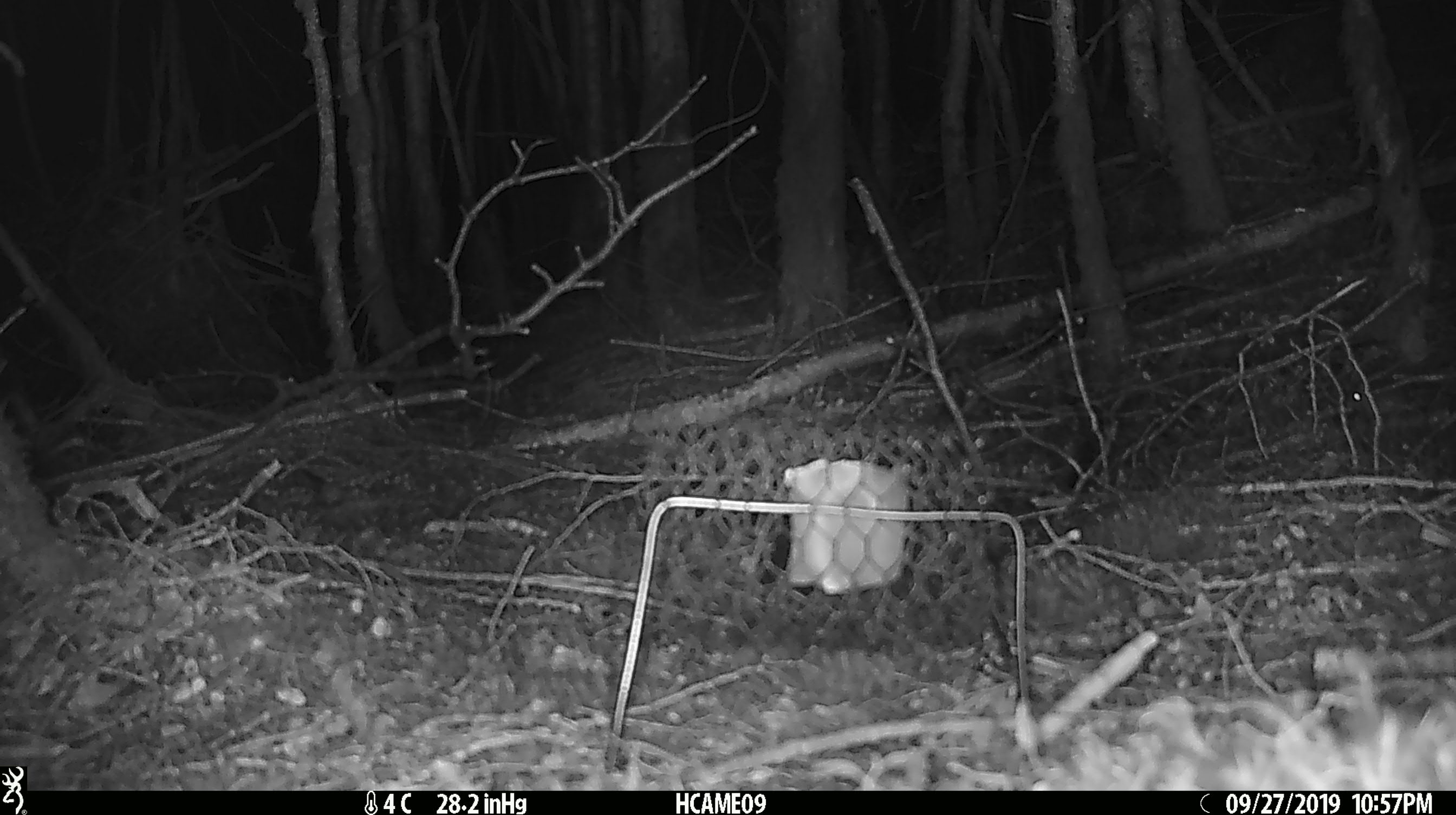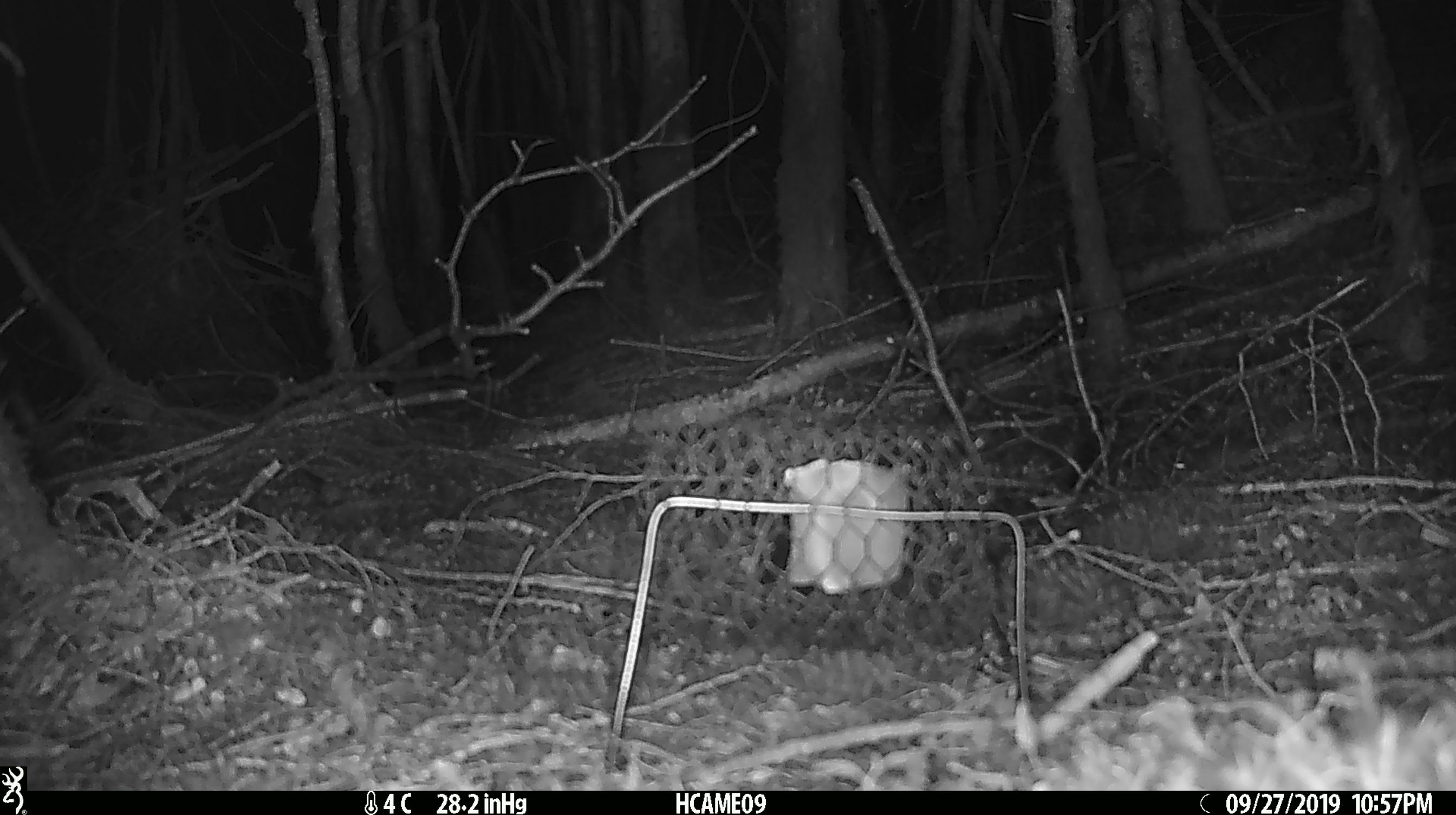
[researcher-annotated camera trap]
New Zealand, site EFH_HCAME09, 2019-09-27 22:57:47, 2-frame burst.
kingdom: Animalia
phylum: Chordata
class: Mammalia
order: Rodentia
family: Muridae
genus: Mus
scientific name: Mus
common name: mouse